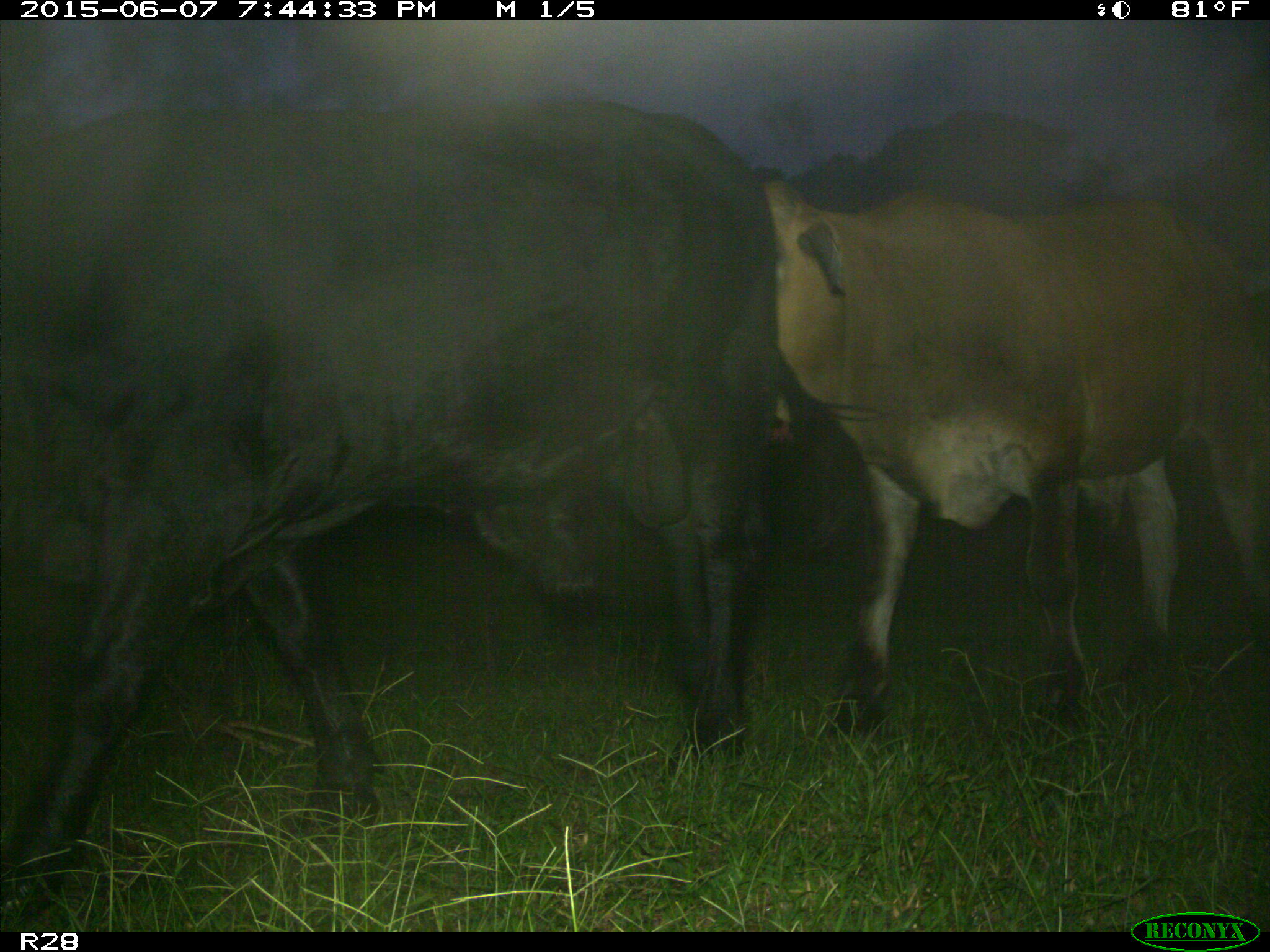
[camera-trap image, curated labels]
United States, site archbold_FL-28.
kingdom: Animalia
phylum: Chordata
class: Mammalia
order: Artiodactyla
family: Bovidae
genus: Bos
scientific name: Bos taurus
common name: domestic cow